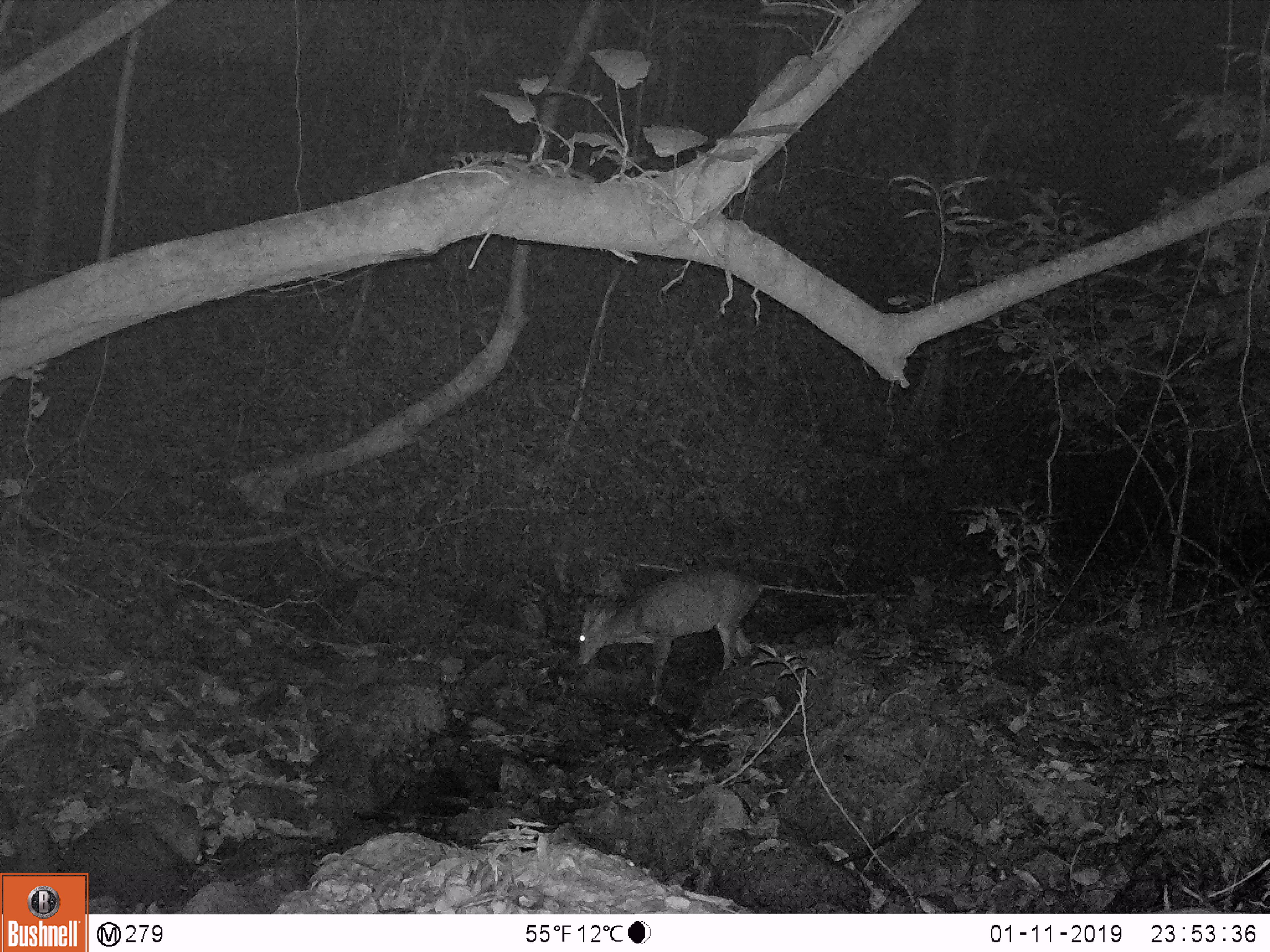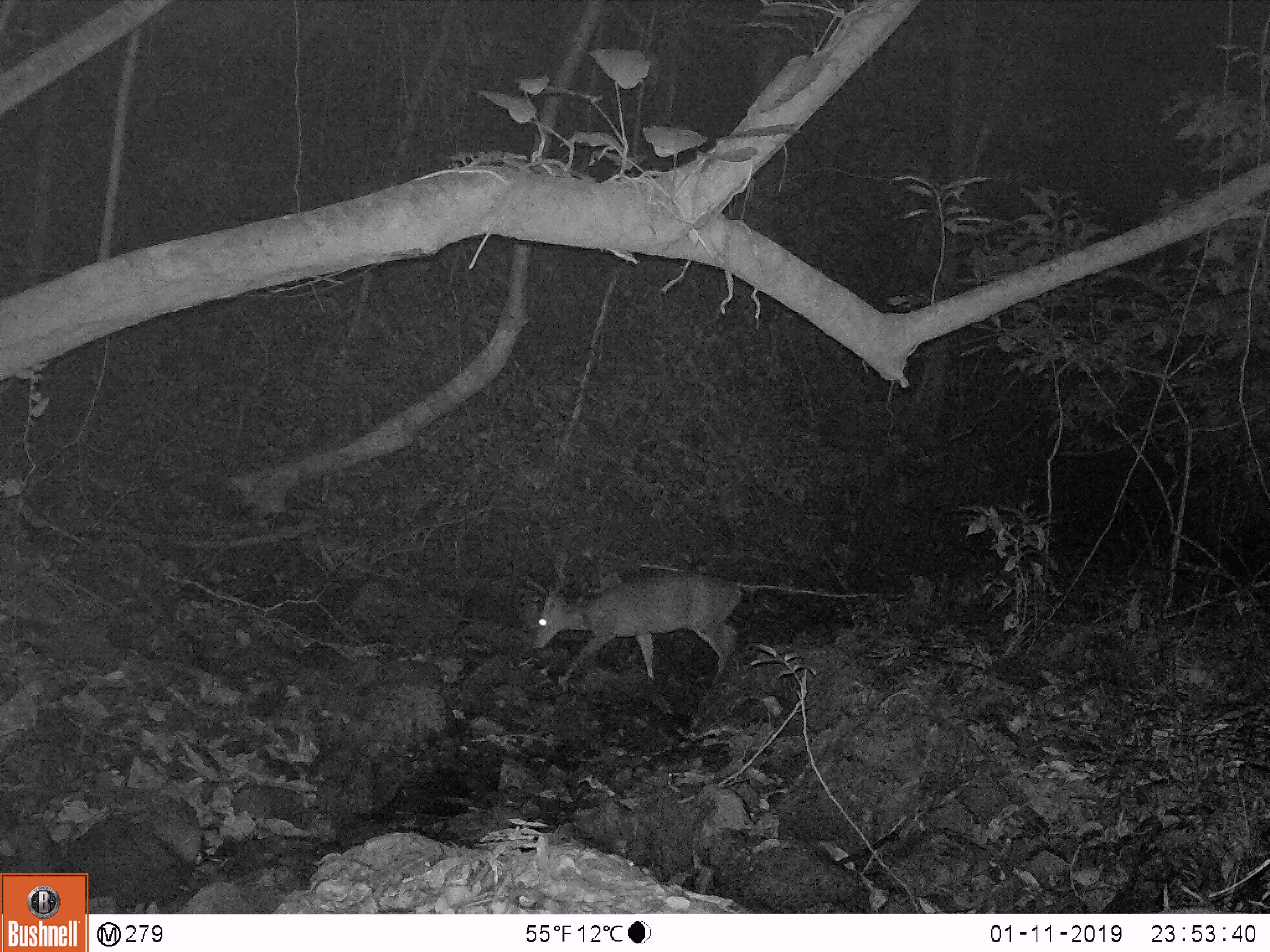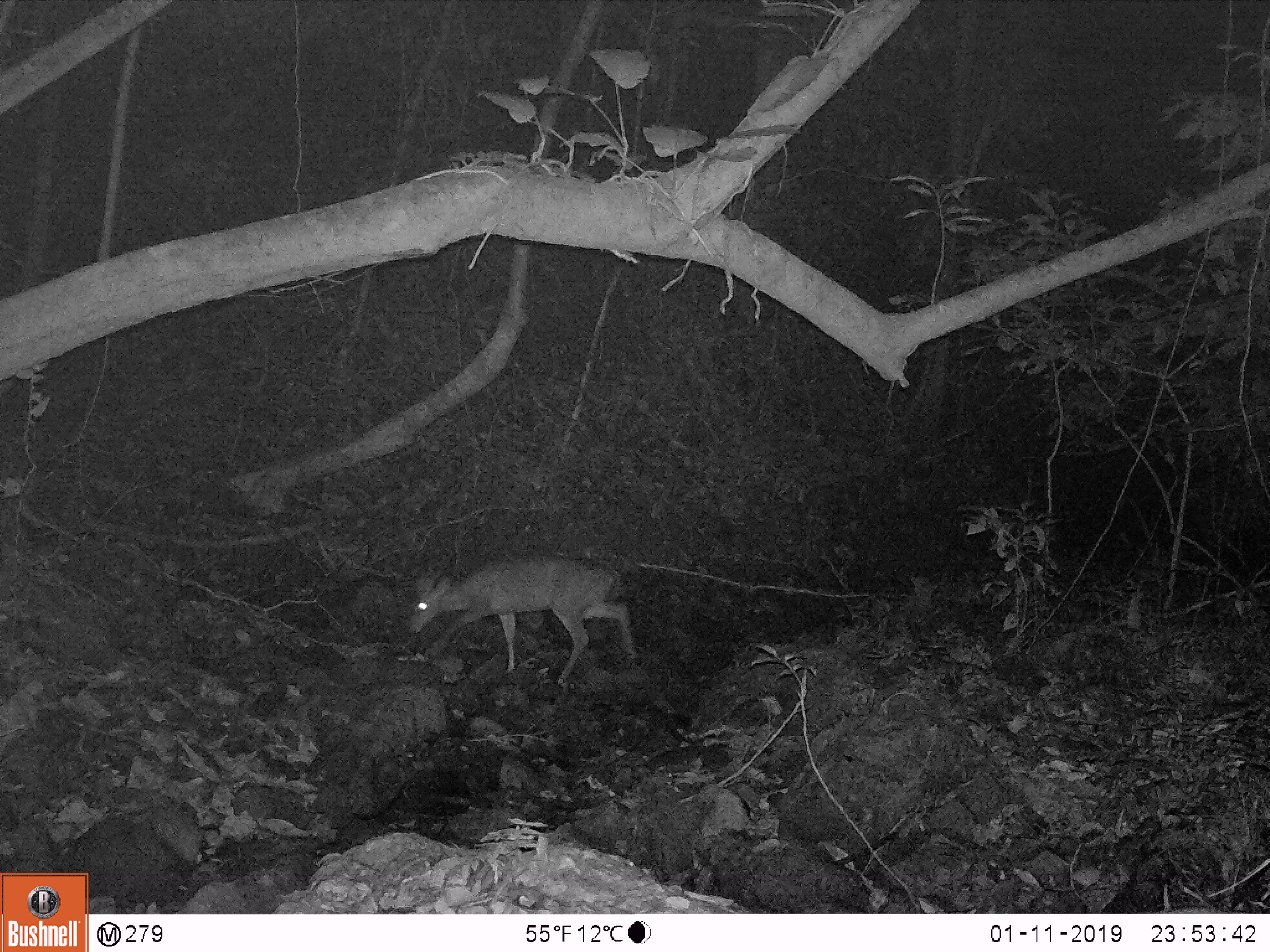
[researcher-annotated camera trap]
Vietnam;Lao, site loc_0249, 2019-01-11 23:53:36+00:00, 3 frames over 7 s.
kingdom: Animalia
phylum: Chordata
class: Mammalia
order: Artiodactyla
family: Cervidae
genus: Muntiacus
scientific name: Muntiacus vuquangensis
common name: large-antlered muntjac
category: large antlered muntjac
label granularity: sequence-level